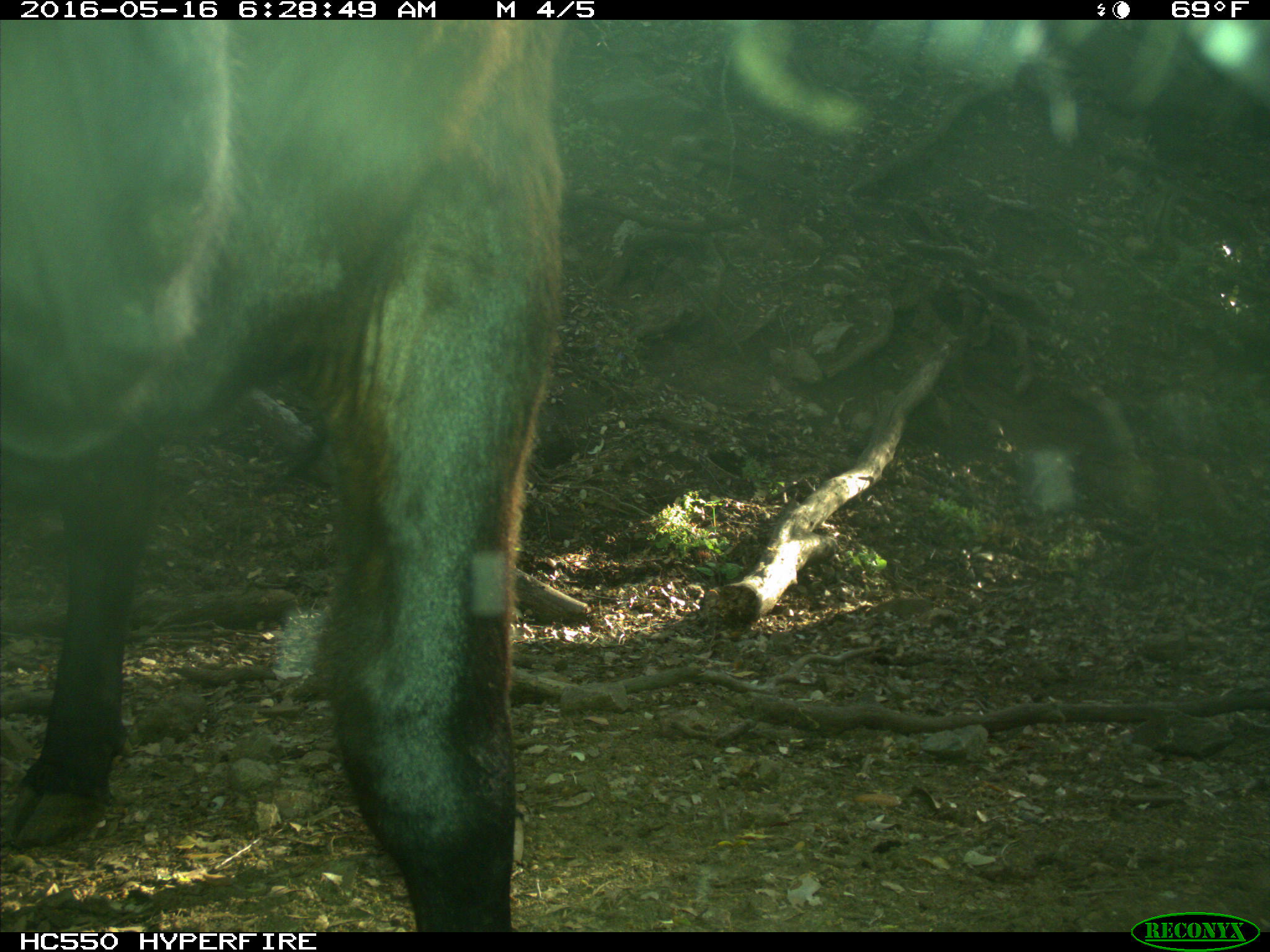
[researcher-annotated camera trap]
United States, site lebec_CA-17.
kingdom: Animalia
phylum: Chordata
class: Mammalia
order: Artiodactyla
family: Bovidae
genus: Bos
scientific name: Bos taurus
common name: domestic cow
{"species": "Bos taurus (domestic cow)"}